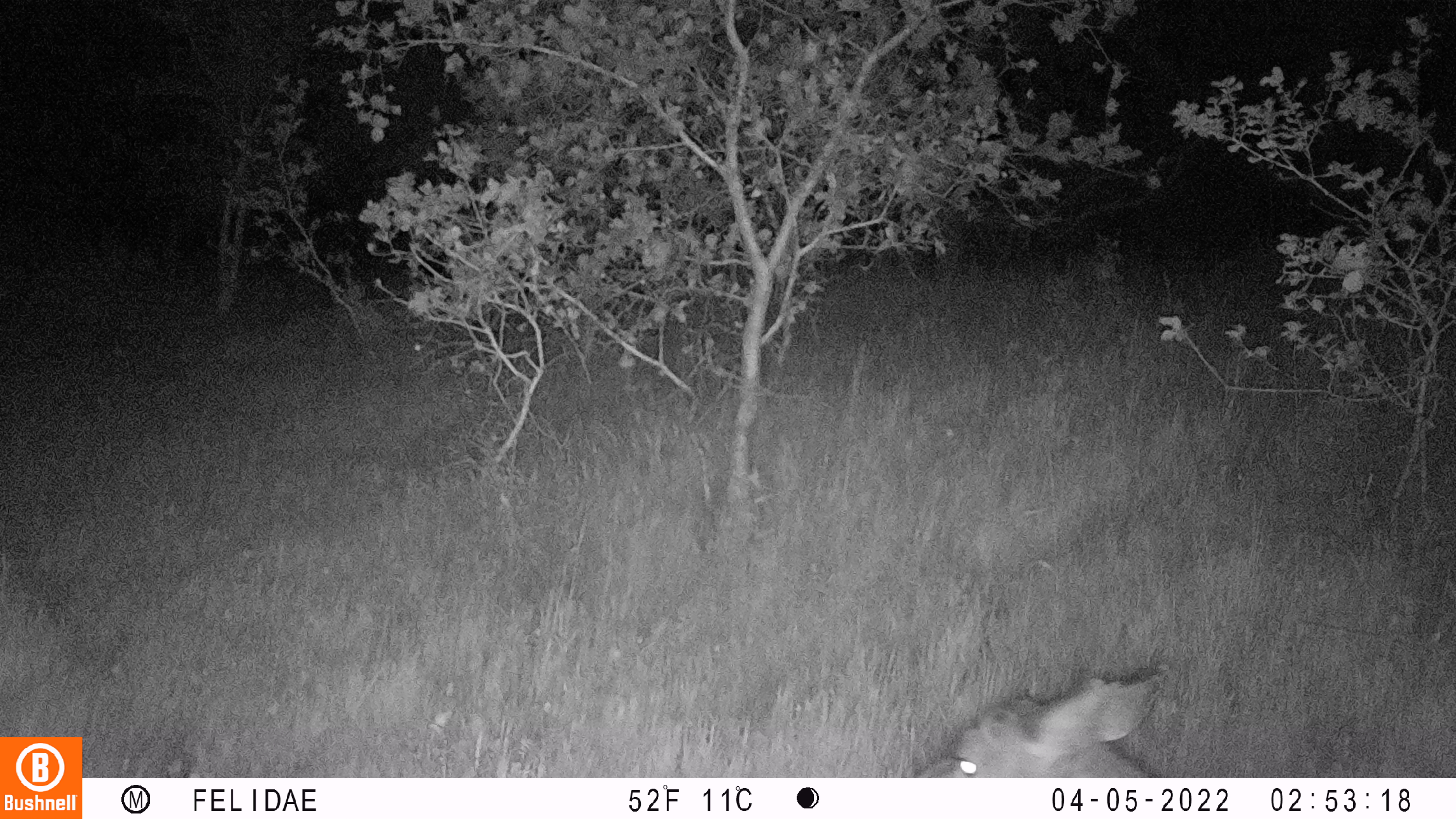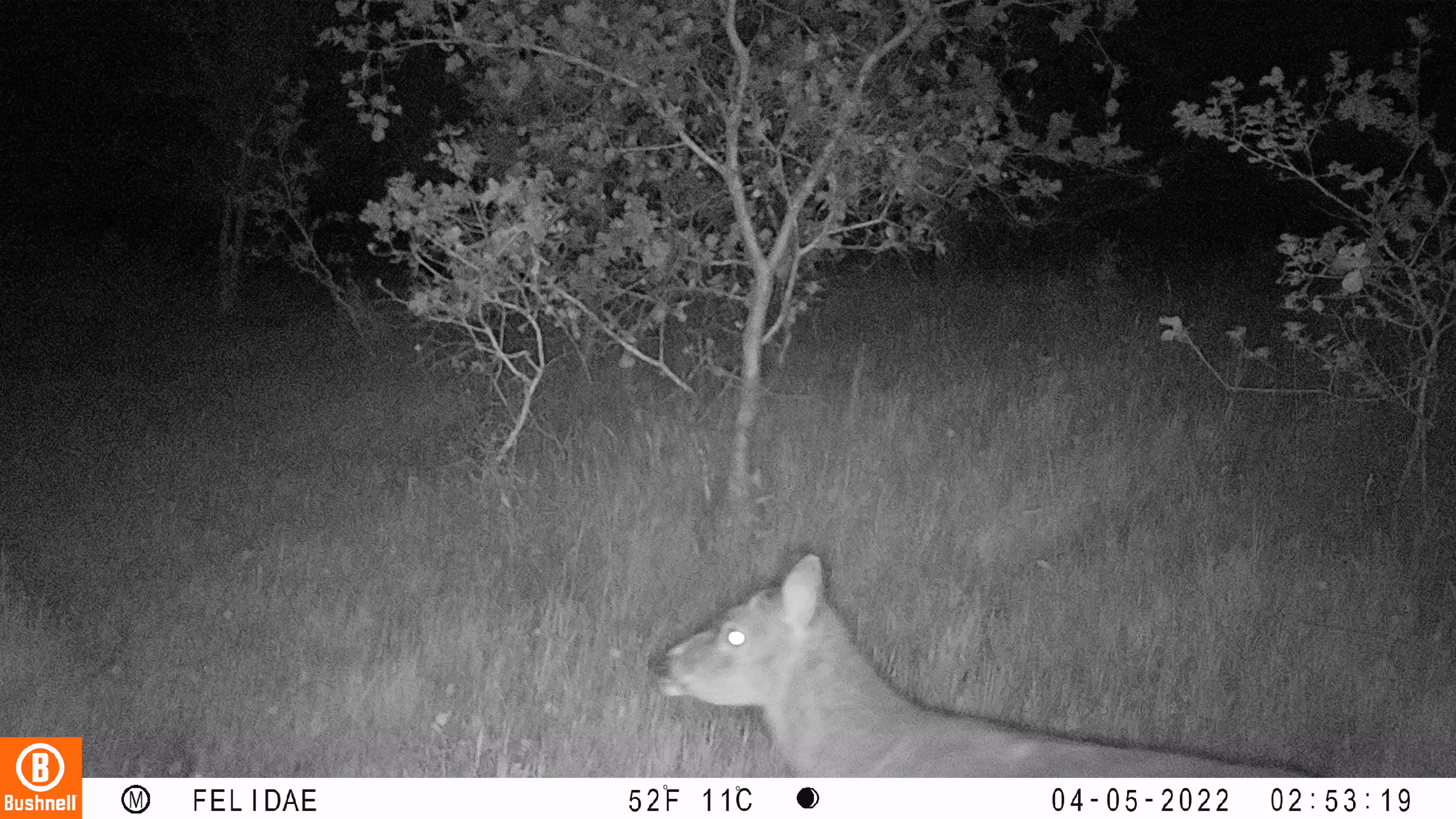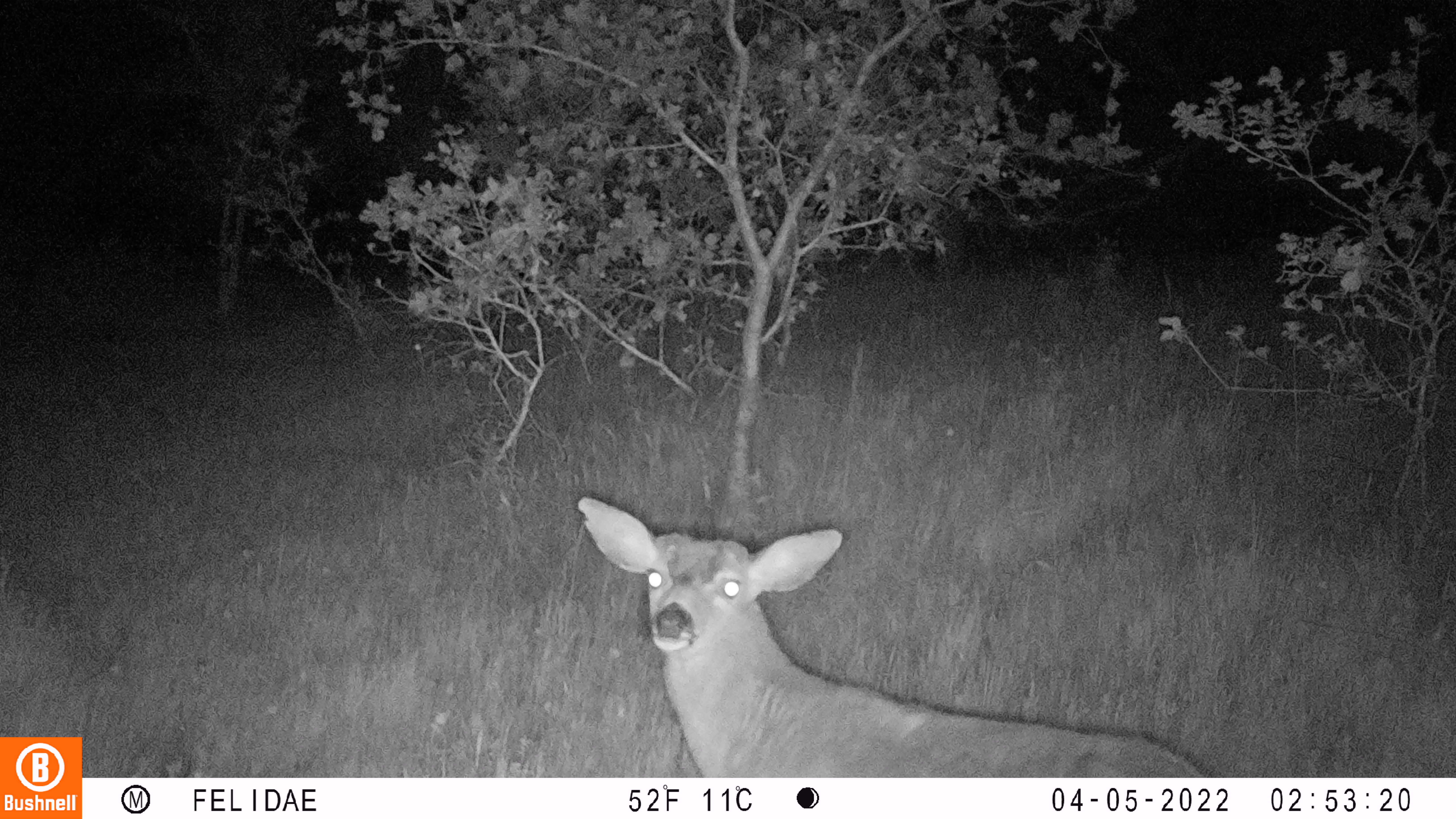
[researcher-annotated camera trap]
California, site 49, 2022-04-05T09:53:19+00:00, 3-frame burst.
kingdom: Animalia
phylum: Chordata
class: Mammalia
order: Artiodactyla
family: Cervidae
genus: Odocoileus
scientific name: Odocoileus hemionus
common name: mule deer